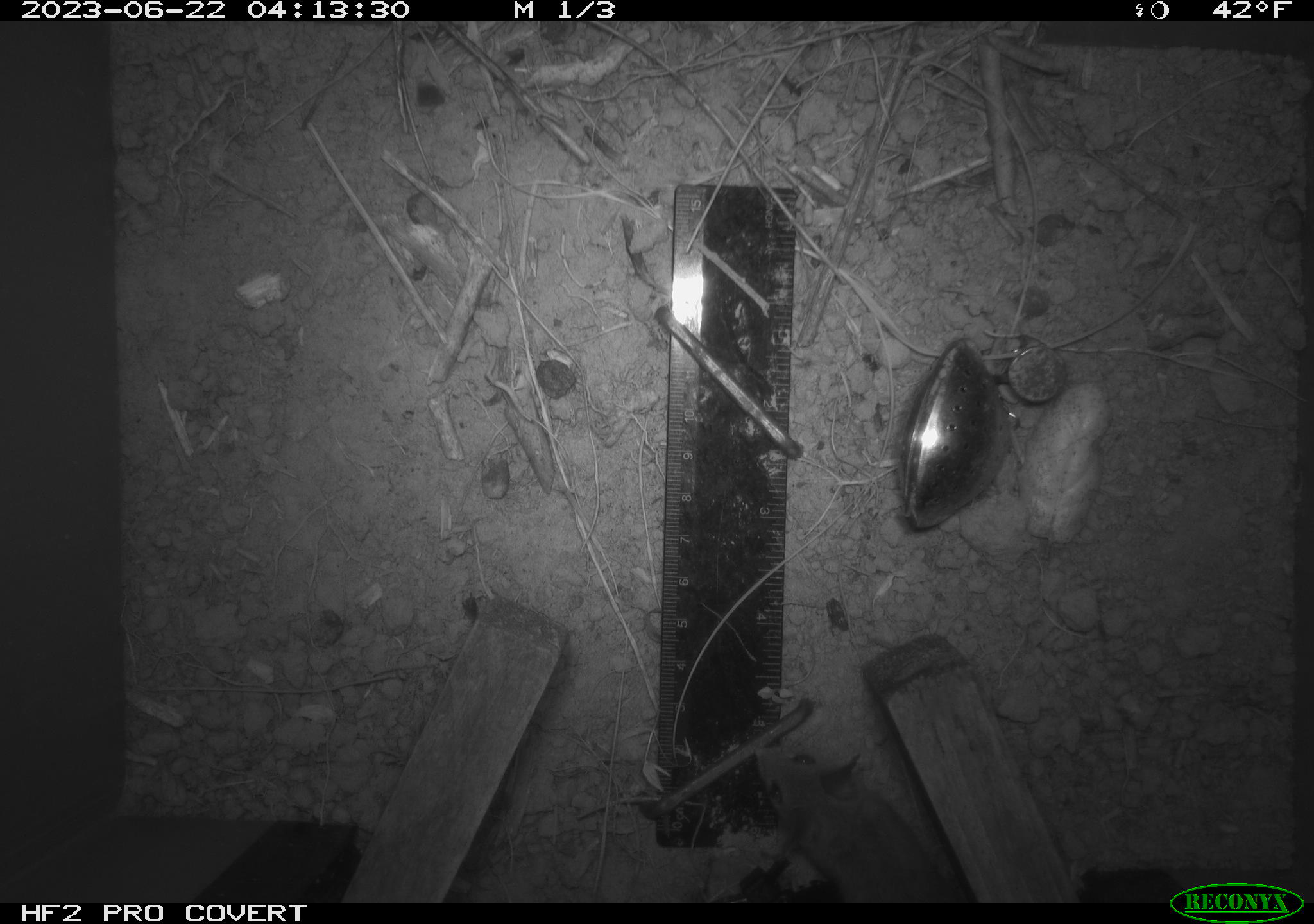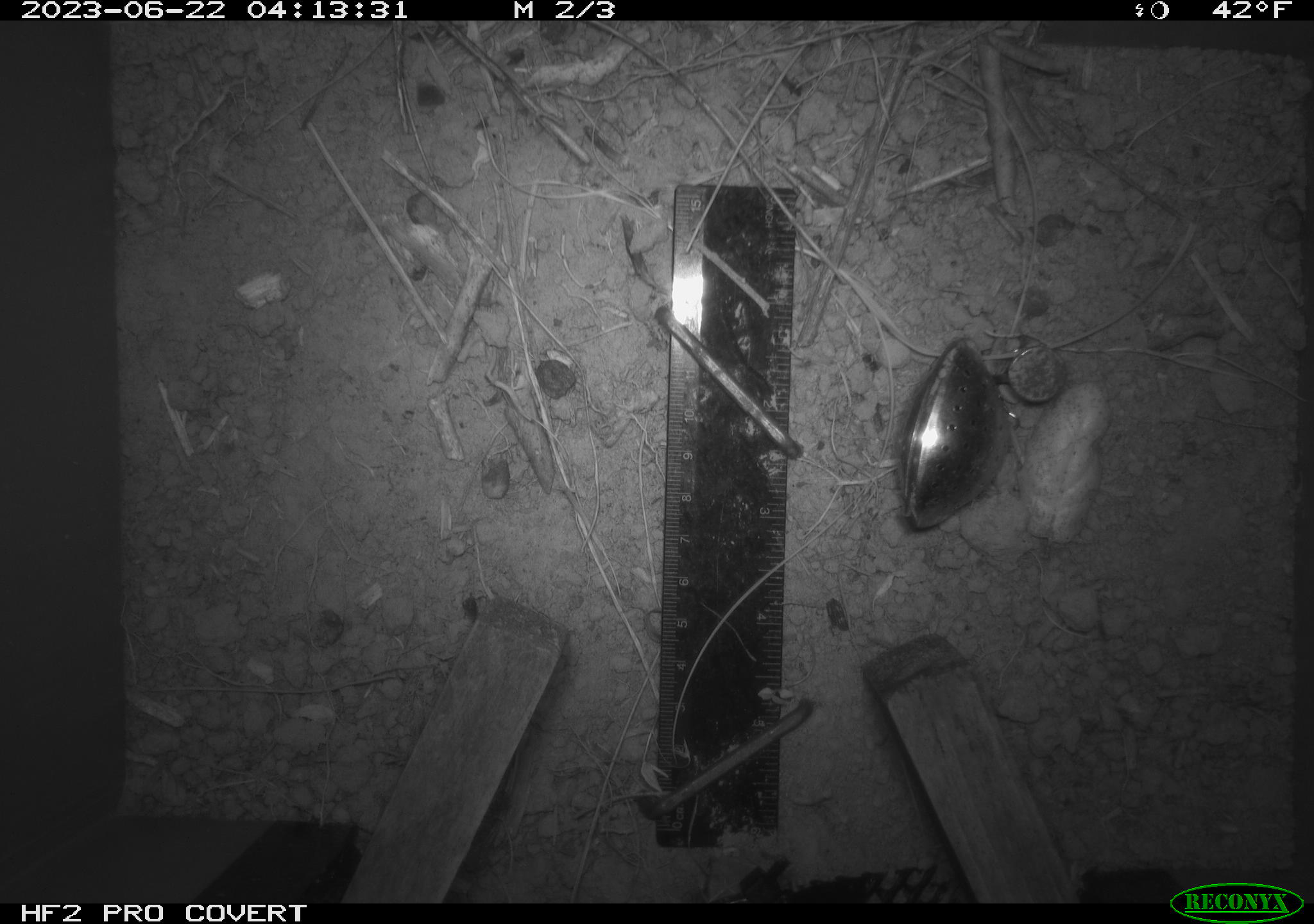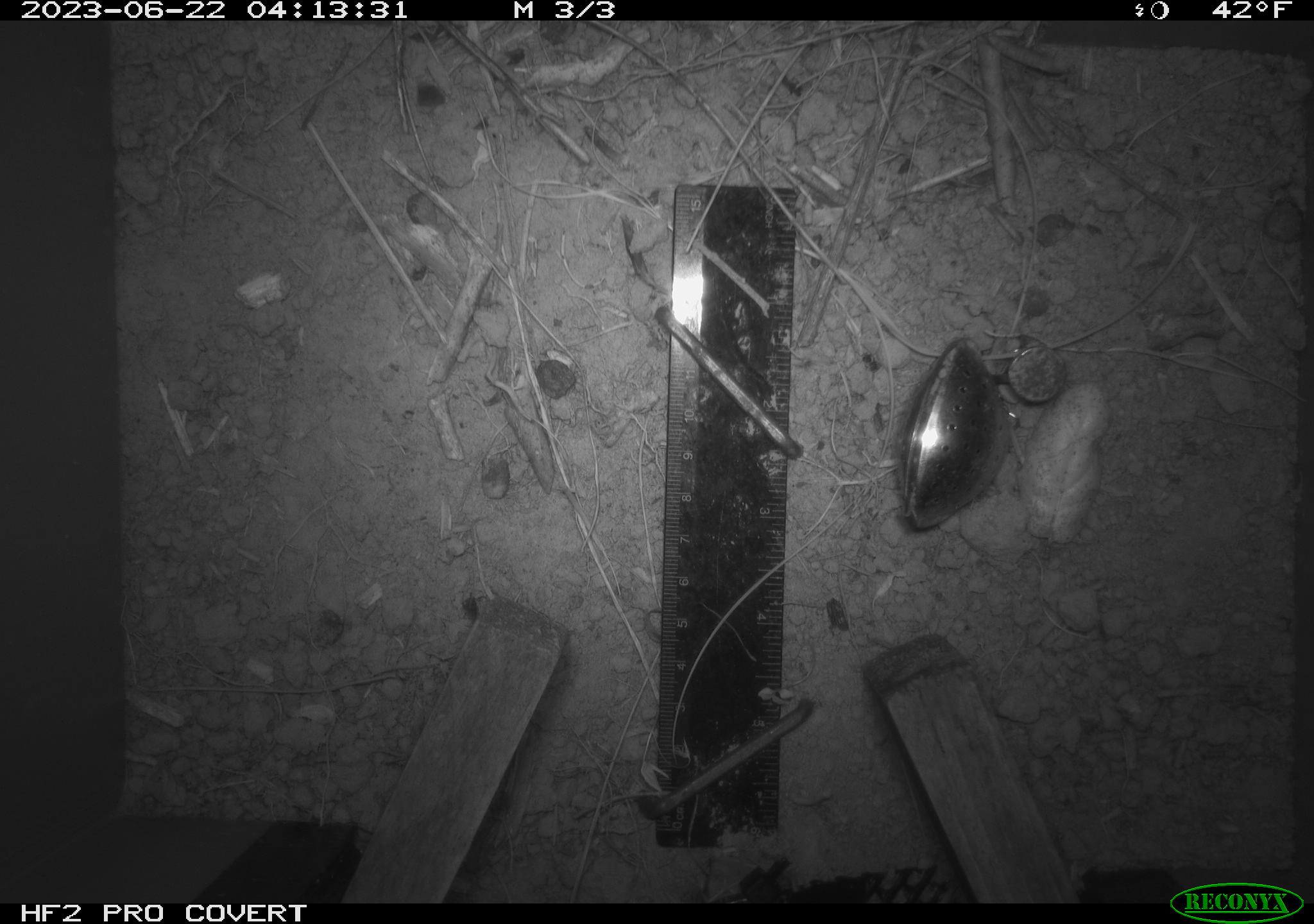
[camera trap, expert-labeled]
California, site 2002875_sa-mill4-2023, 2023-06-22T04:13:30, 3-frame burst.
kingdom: Animalia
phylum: Chordata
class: Mammalia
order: Rodentia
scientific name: Rodentia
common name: mouse species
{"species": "mouse species (Rodentia)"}